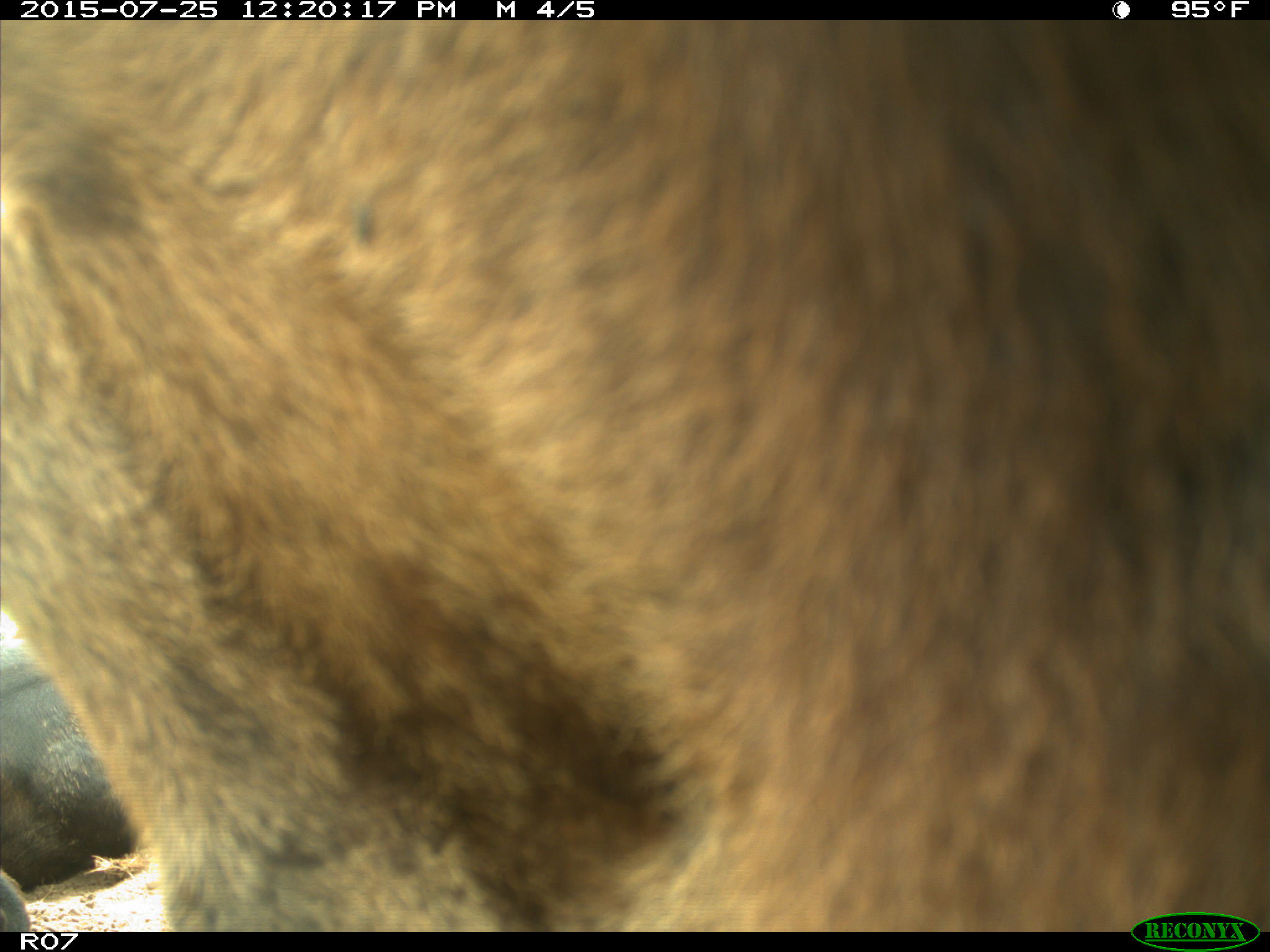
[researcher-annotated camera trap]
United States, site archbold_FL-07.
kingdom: Animalia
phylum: Chordata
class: Mammalia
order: Artiodactyla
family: Bovidae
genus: Bos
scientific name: Bos taurus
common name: domestic cow